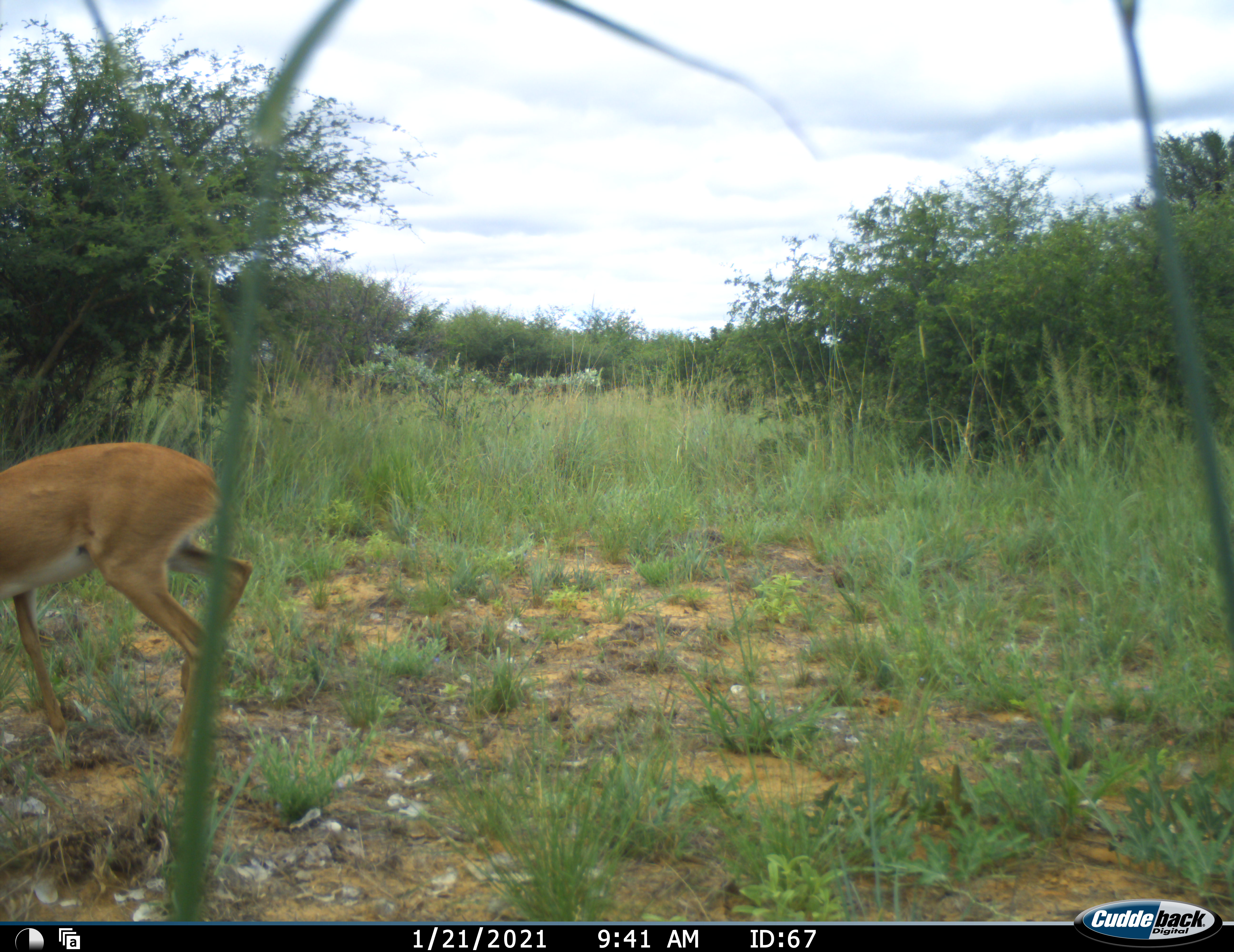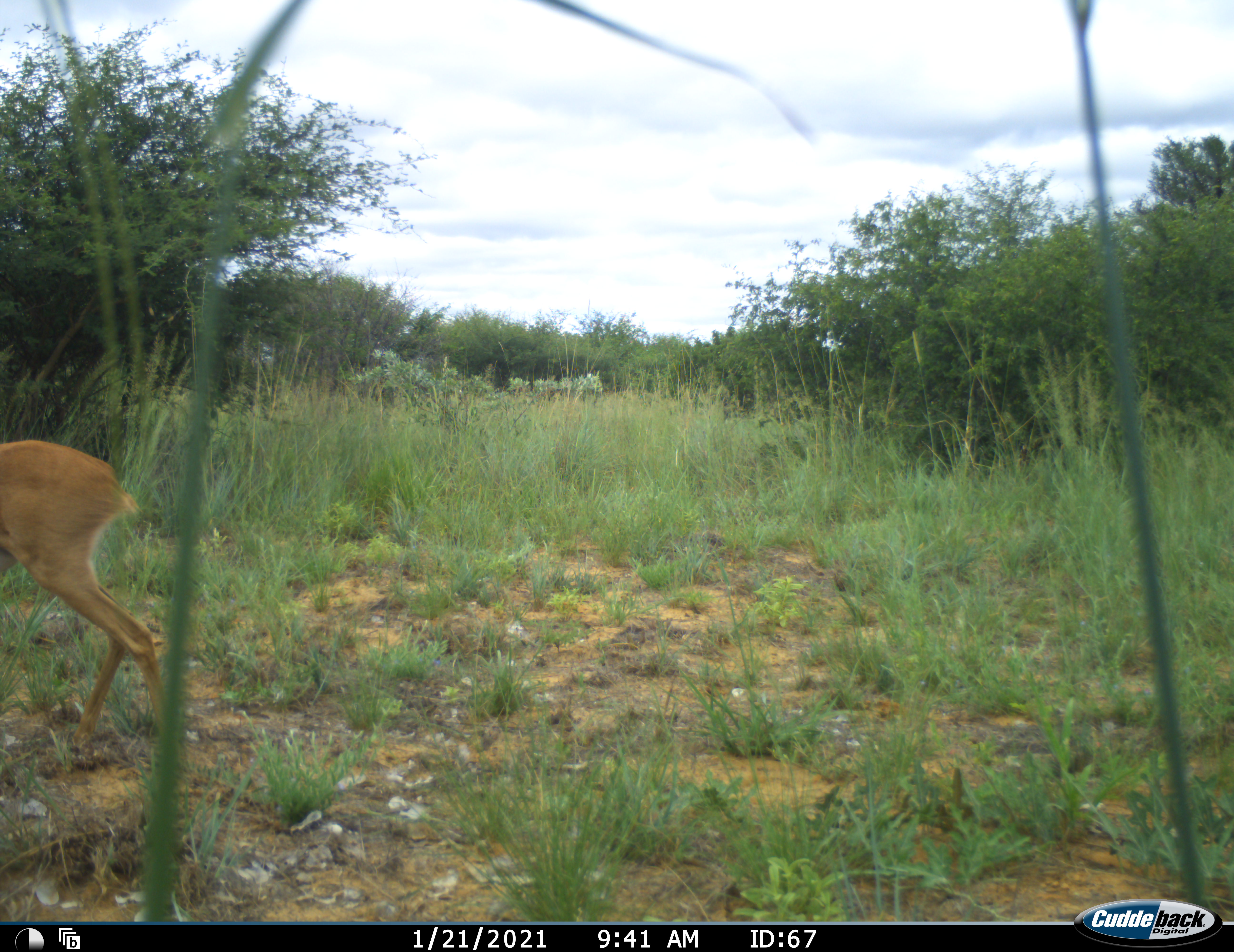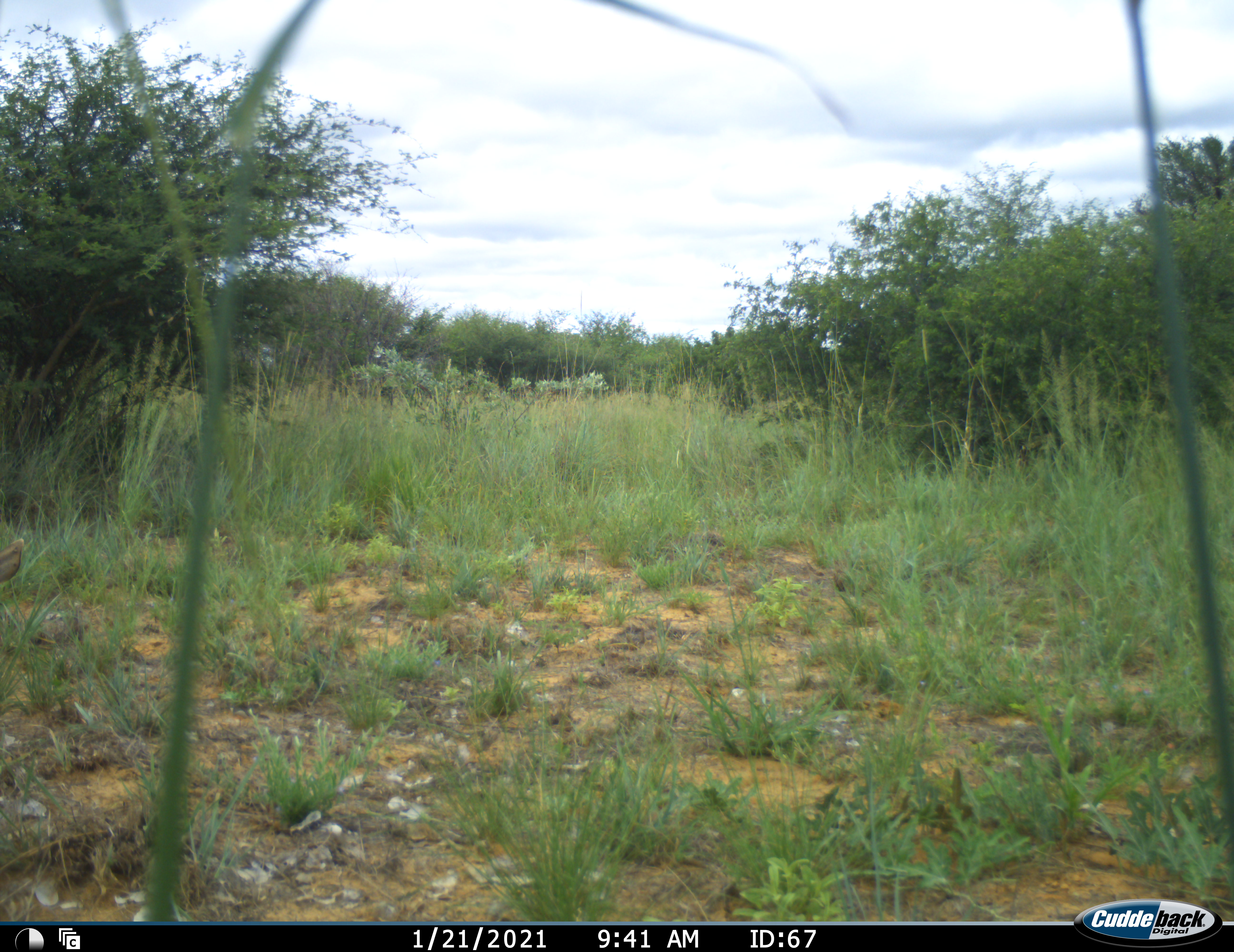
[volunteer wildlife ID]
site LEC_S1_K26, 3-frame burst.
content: unidentified animal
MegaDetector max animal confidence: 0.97